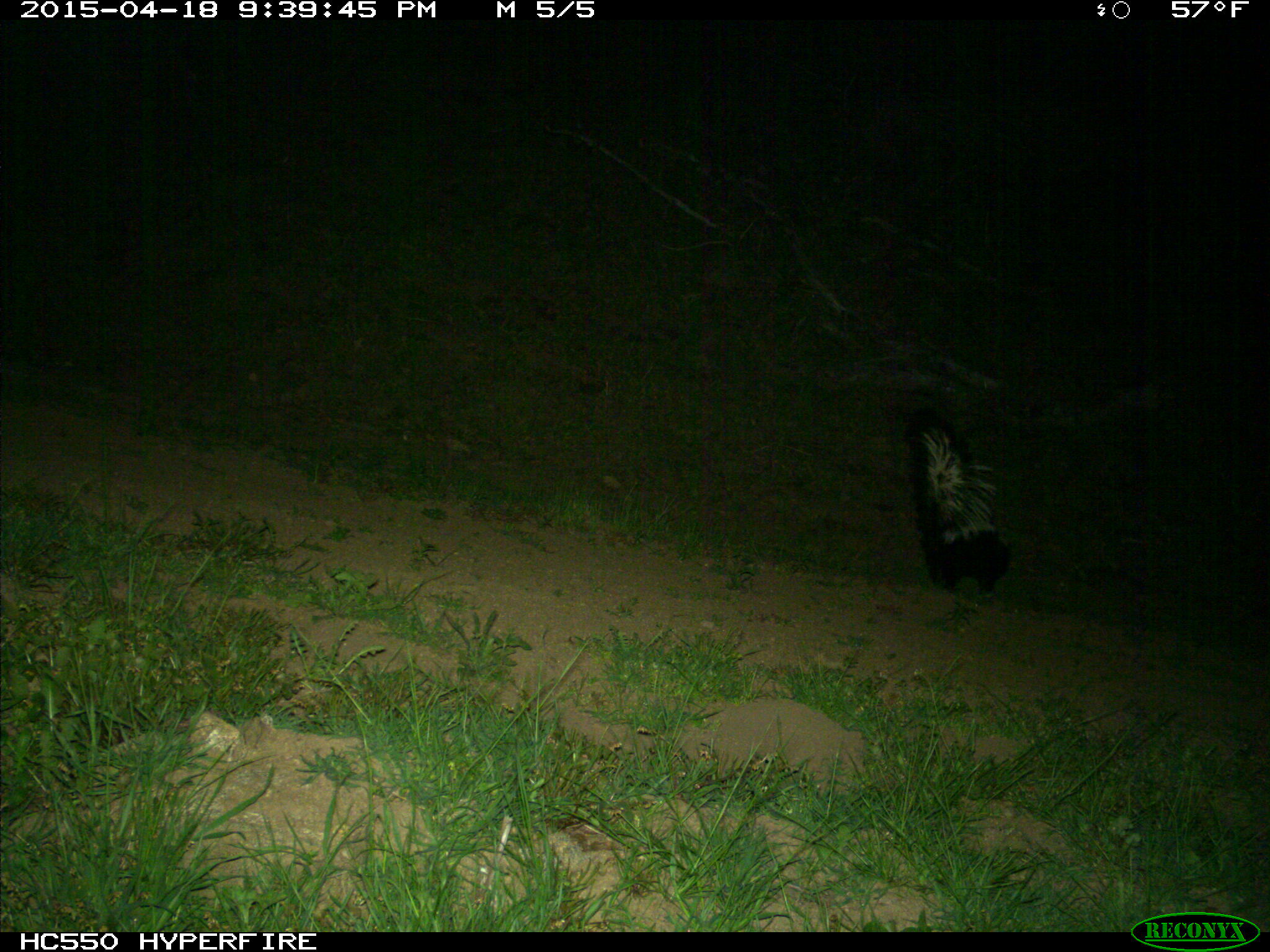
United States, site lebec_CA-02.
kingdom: Animalia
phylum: Chordata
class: Mammalia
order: Carnivora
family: Mephitidae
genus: Mephitis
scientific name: Mephitis mephitis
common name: striped skunk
Mephitis mephitis (striped skunk).